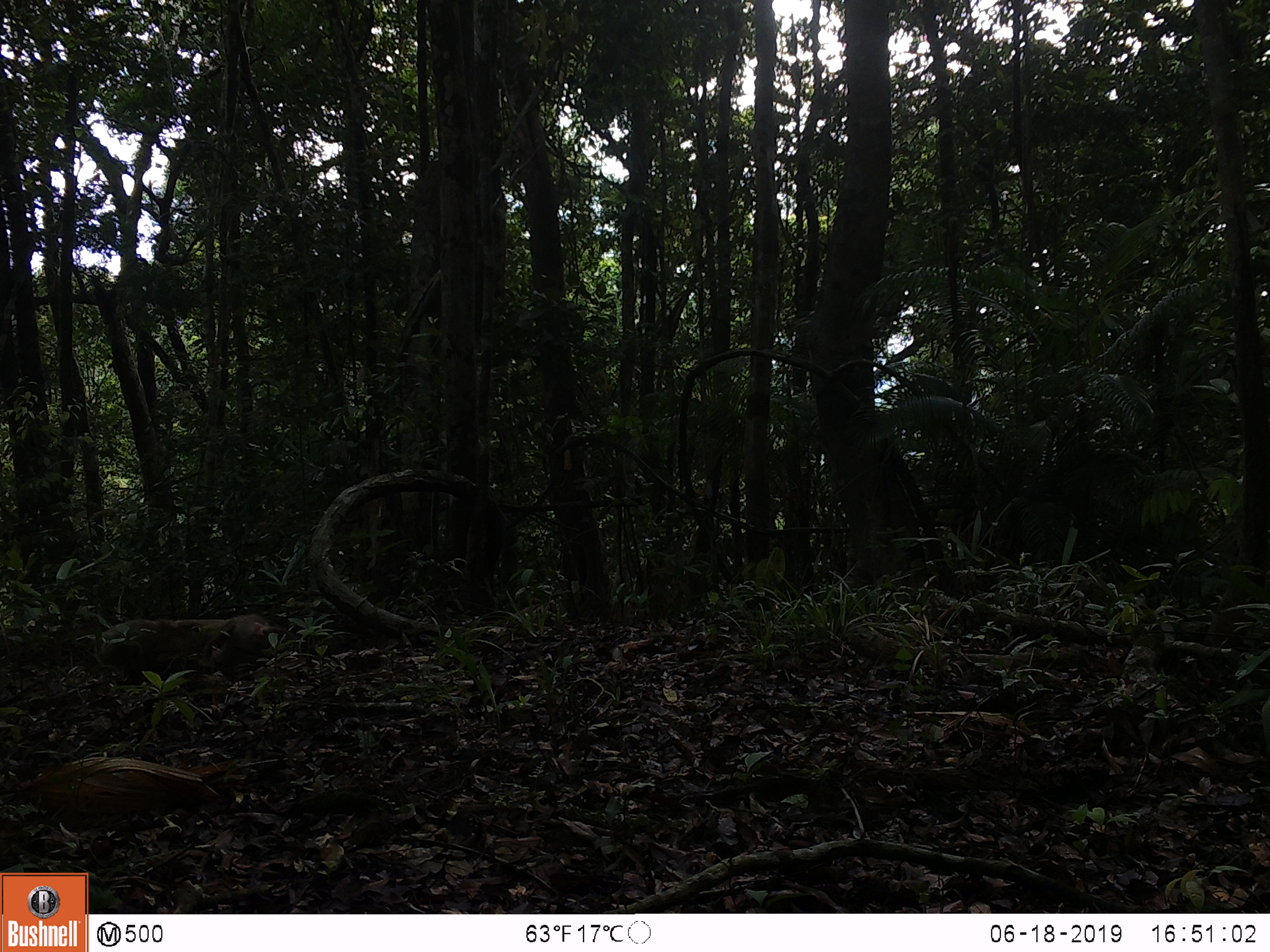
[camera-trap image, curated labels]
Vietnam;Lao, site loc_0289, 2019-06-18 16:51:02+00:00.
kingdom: Animalia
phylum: Chordata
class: Mammalia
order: Primates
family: Cercopithecidae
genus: Macaca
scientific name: Macaca nemestrina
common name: pig-tailed macaque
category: pig tailed macaque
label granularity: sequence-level